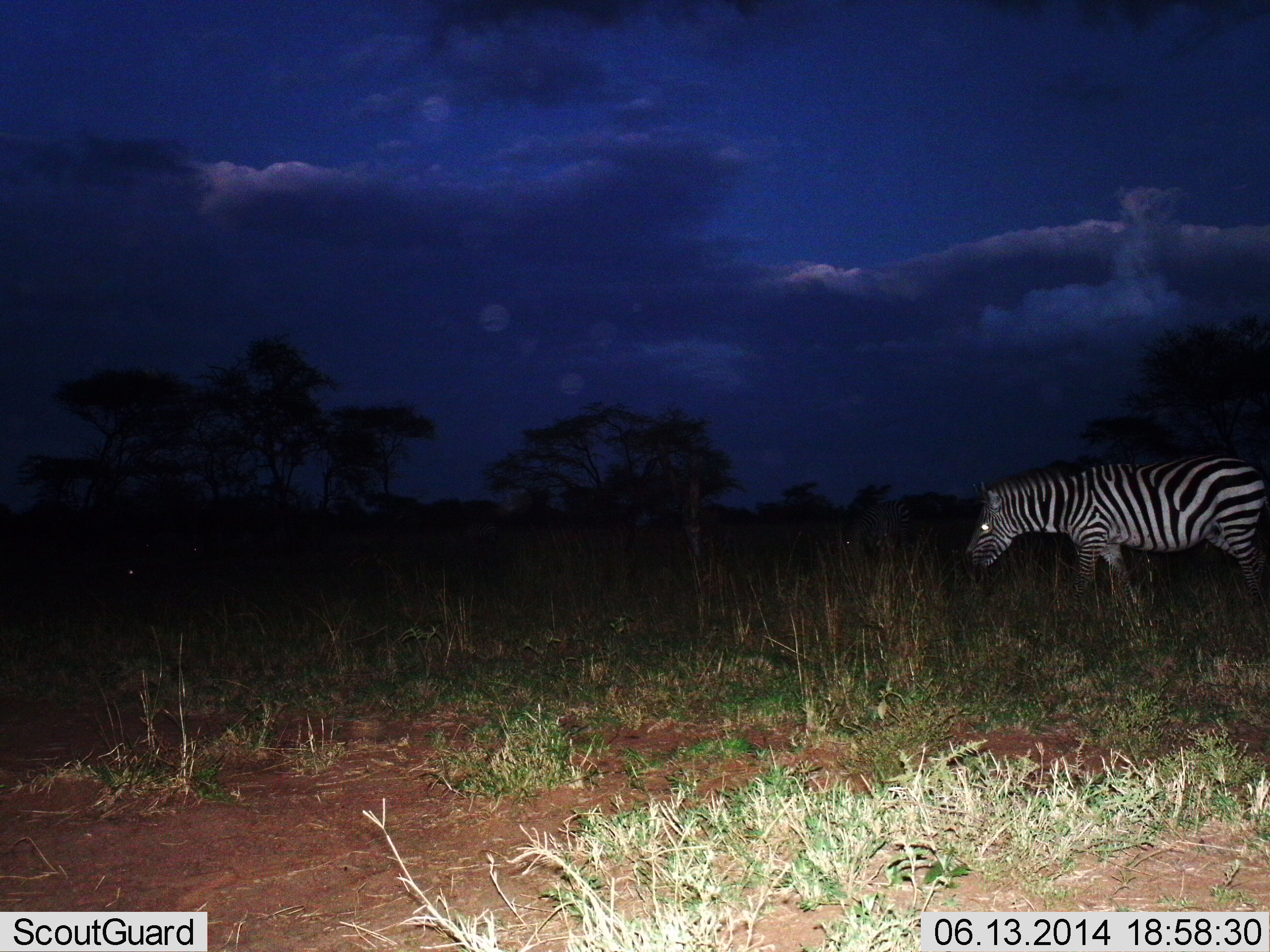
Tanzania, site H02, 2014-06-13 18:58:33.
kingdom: Animalia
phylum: Chordata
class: Mammalia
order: Perissodactyla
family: Equidae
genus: Equus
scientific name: Equus quagga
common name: plains zebra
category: zebra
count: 1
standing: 60%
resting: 0%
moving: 50%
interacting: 0%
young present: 0%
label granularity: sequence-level